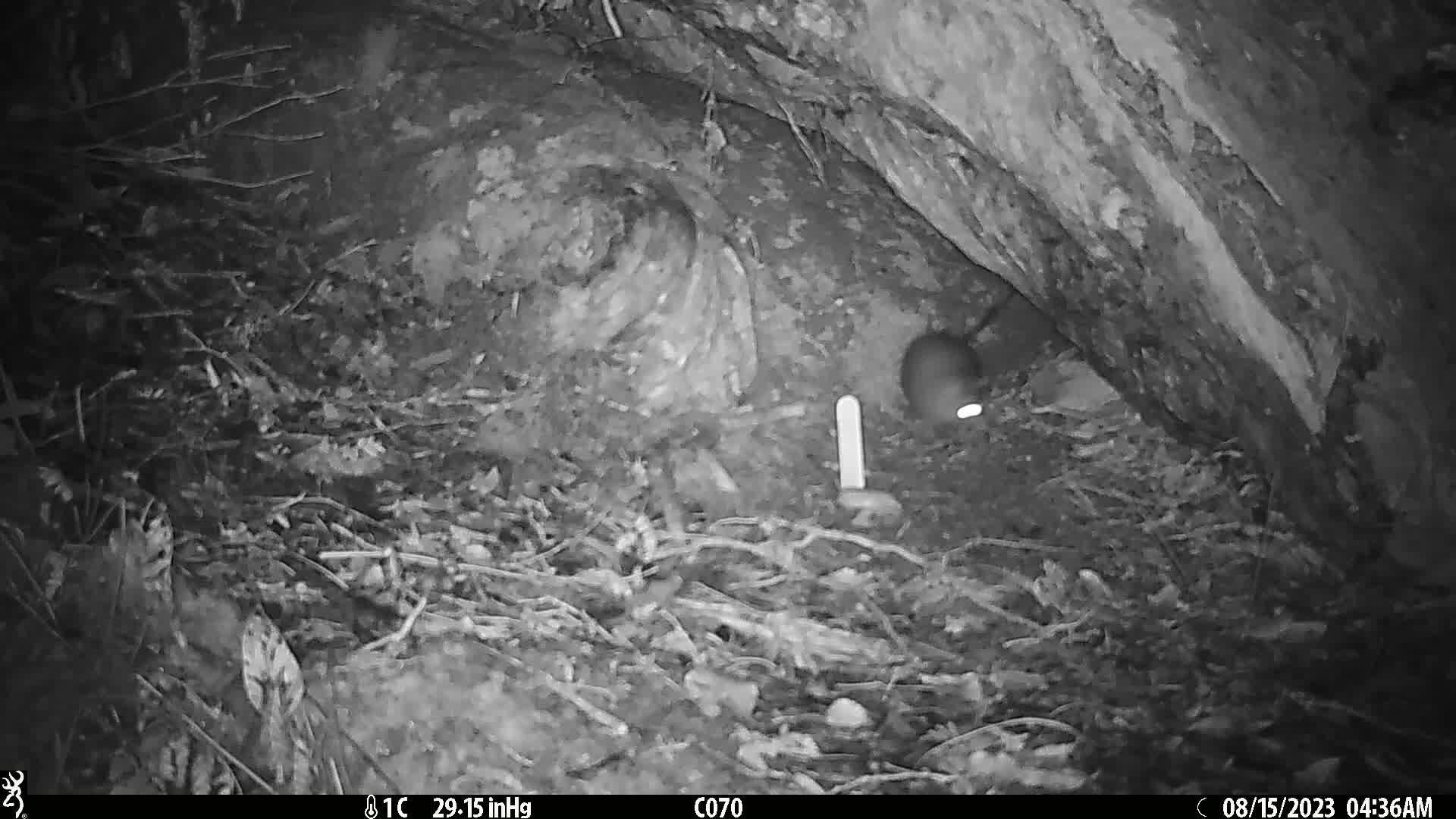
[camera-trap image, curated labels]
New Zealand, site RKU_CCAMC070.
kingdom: Animalia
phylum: Chordata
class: Mammalia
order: Rodentia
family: Muridae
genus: Rattus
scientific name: Rattus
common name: rat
Rat (Rattus).